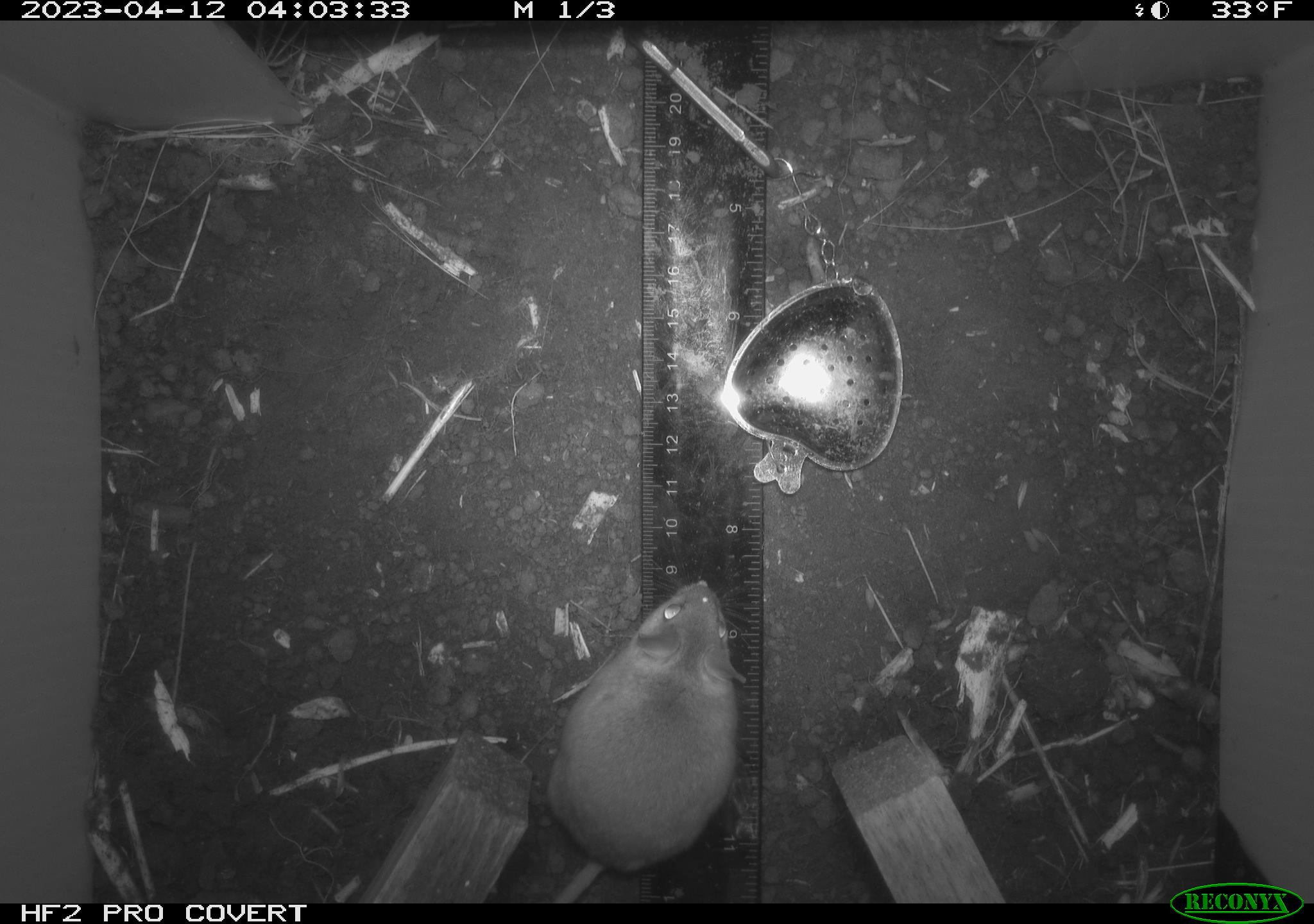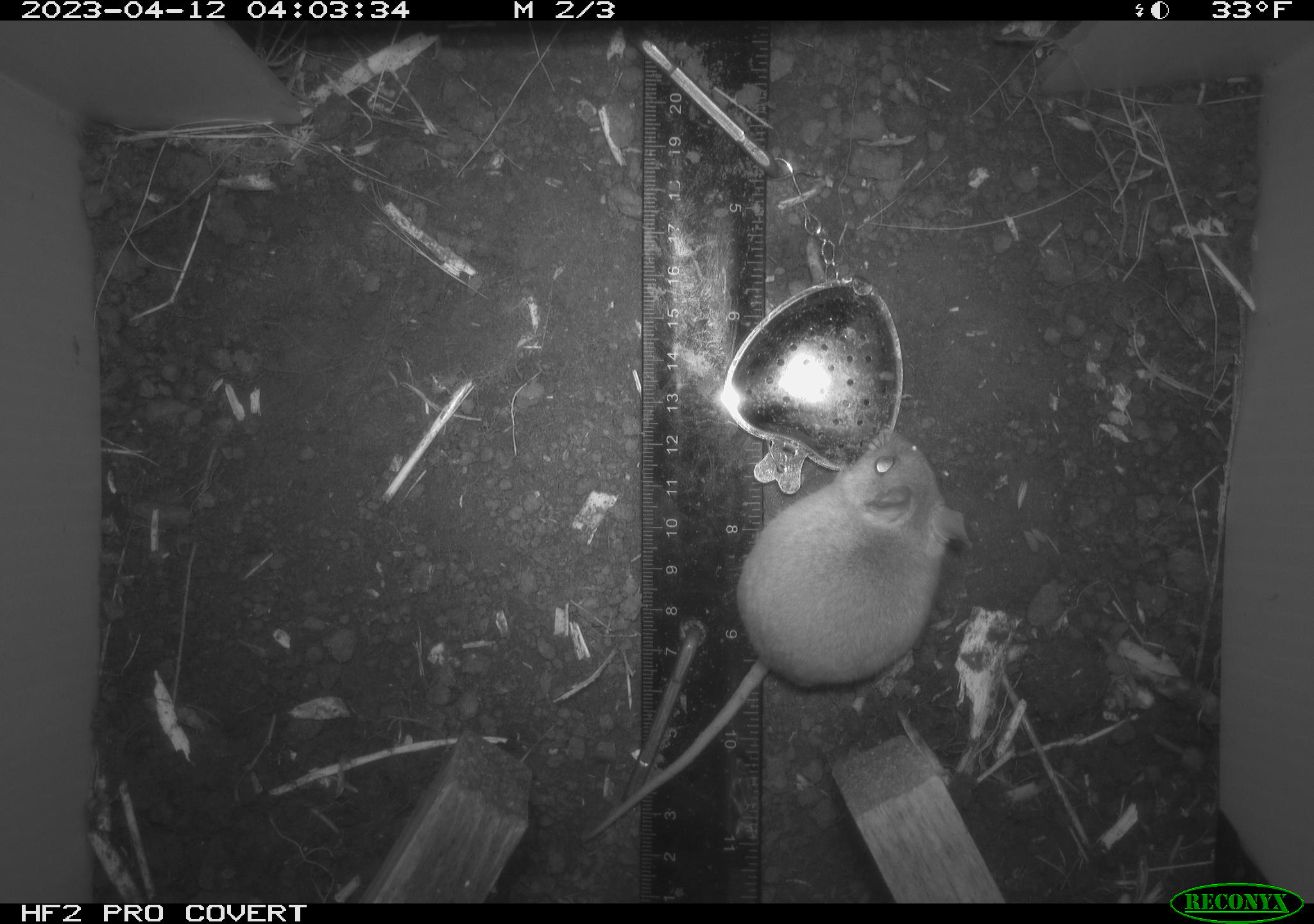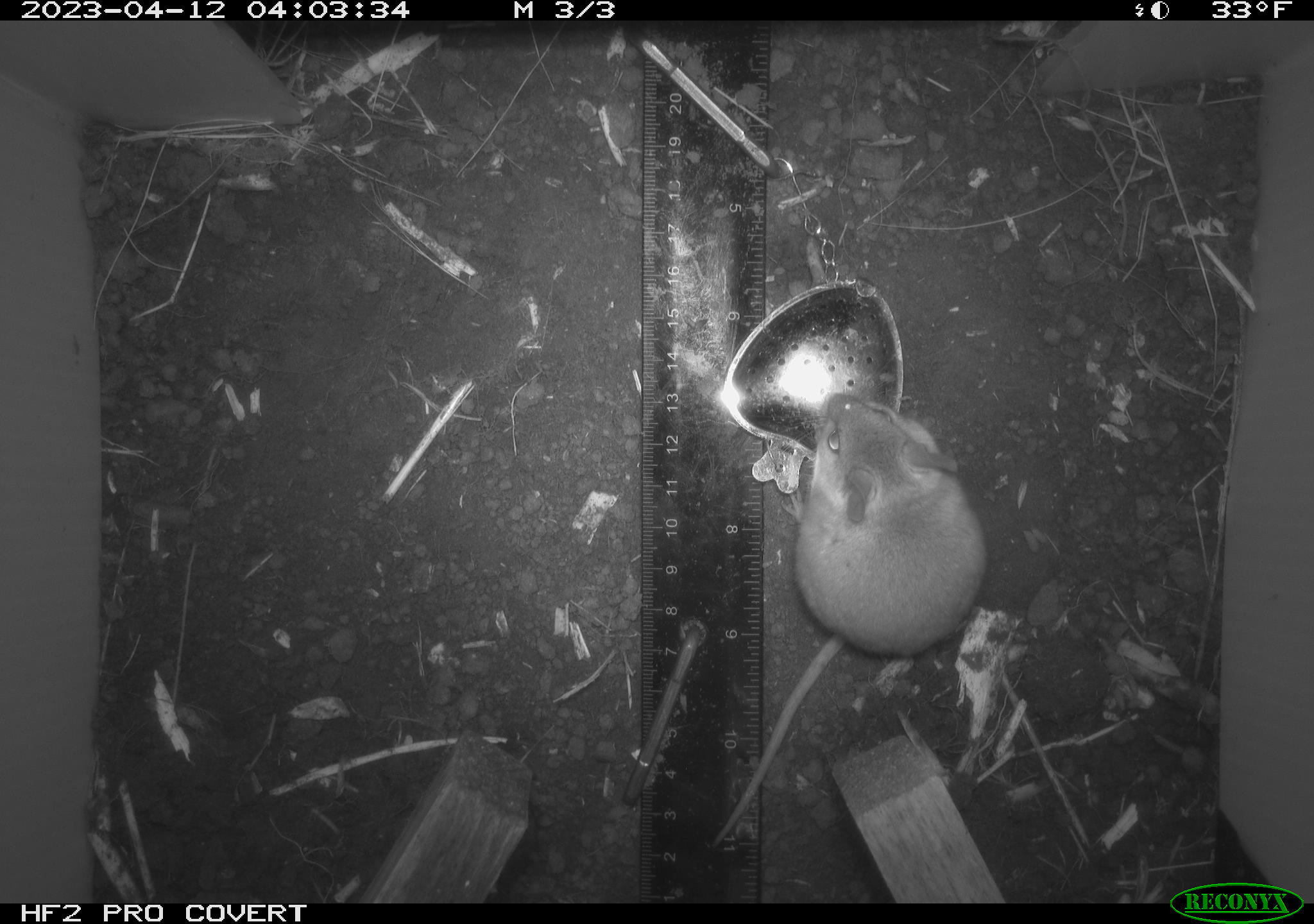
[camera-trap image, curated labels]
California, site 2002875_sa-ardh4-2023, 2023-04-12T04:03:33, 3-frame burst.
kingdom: Animalia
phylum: Chordata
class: Mammalia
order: Rodentia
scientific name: Rodentia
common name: mouse species